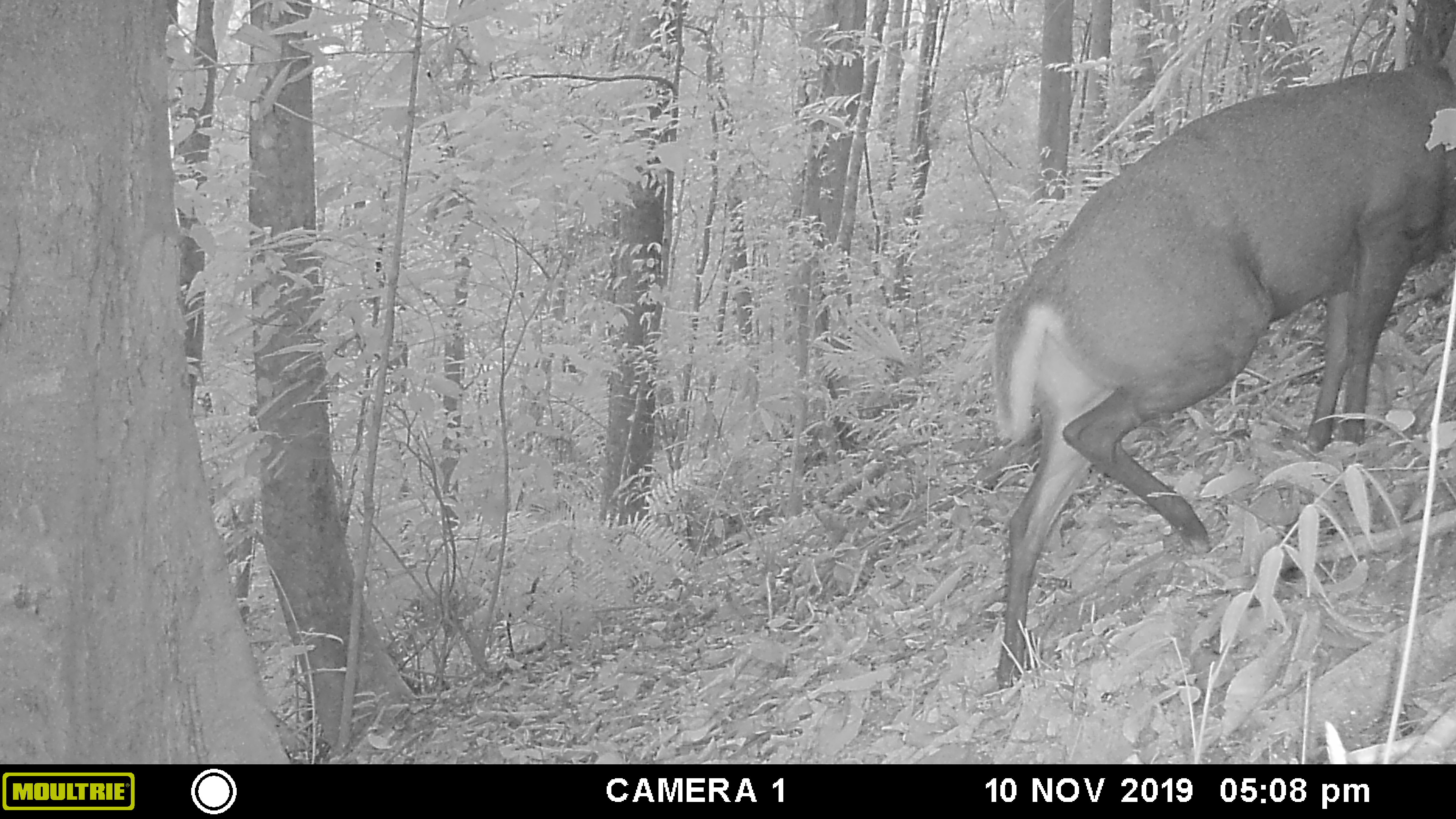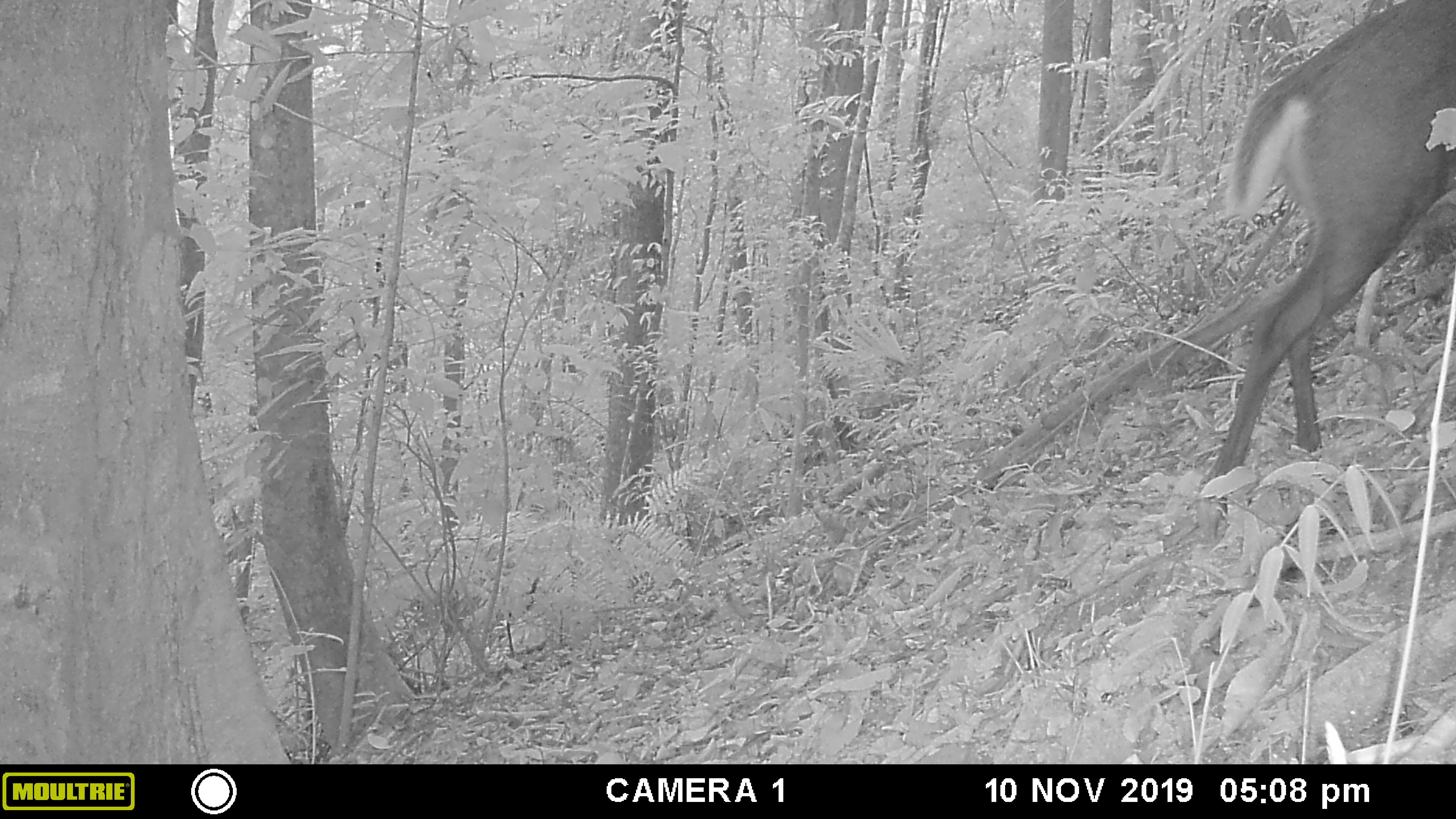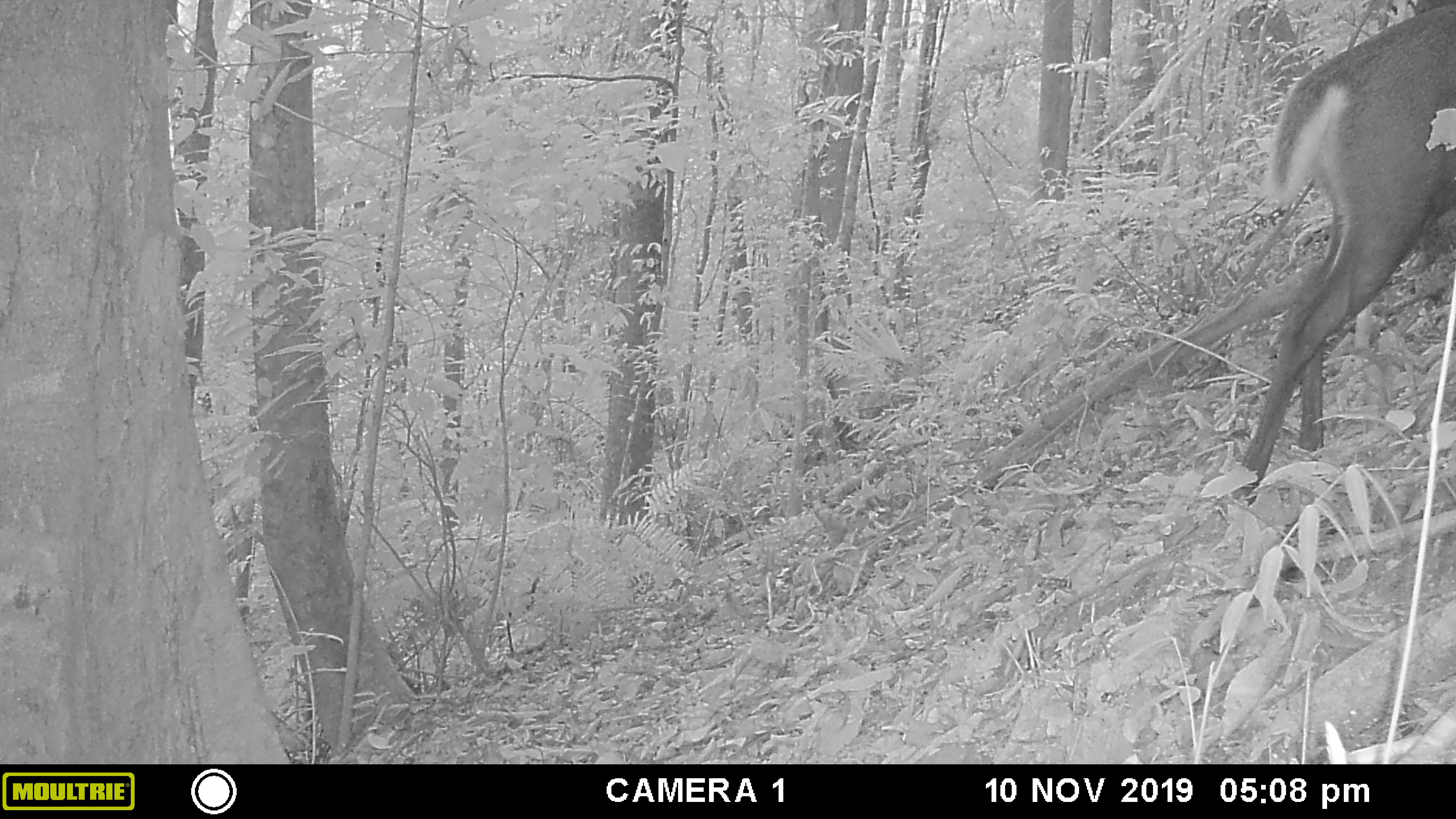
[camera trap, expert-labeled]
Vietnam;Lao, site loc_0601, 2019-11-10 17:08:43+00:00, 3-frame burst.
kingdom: Animalia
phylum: Chordata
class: Mammalia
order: Artiodactyla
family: Cervidae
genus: Muntiacus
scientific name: Muntiacus rooseveltorum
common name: roosevelt's muntjac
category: roosevelts muntjac group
Roosevelts muntjac group (roosevelt's muntjac) (Muntiacus rooseveltorum). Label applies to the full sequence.